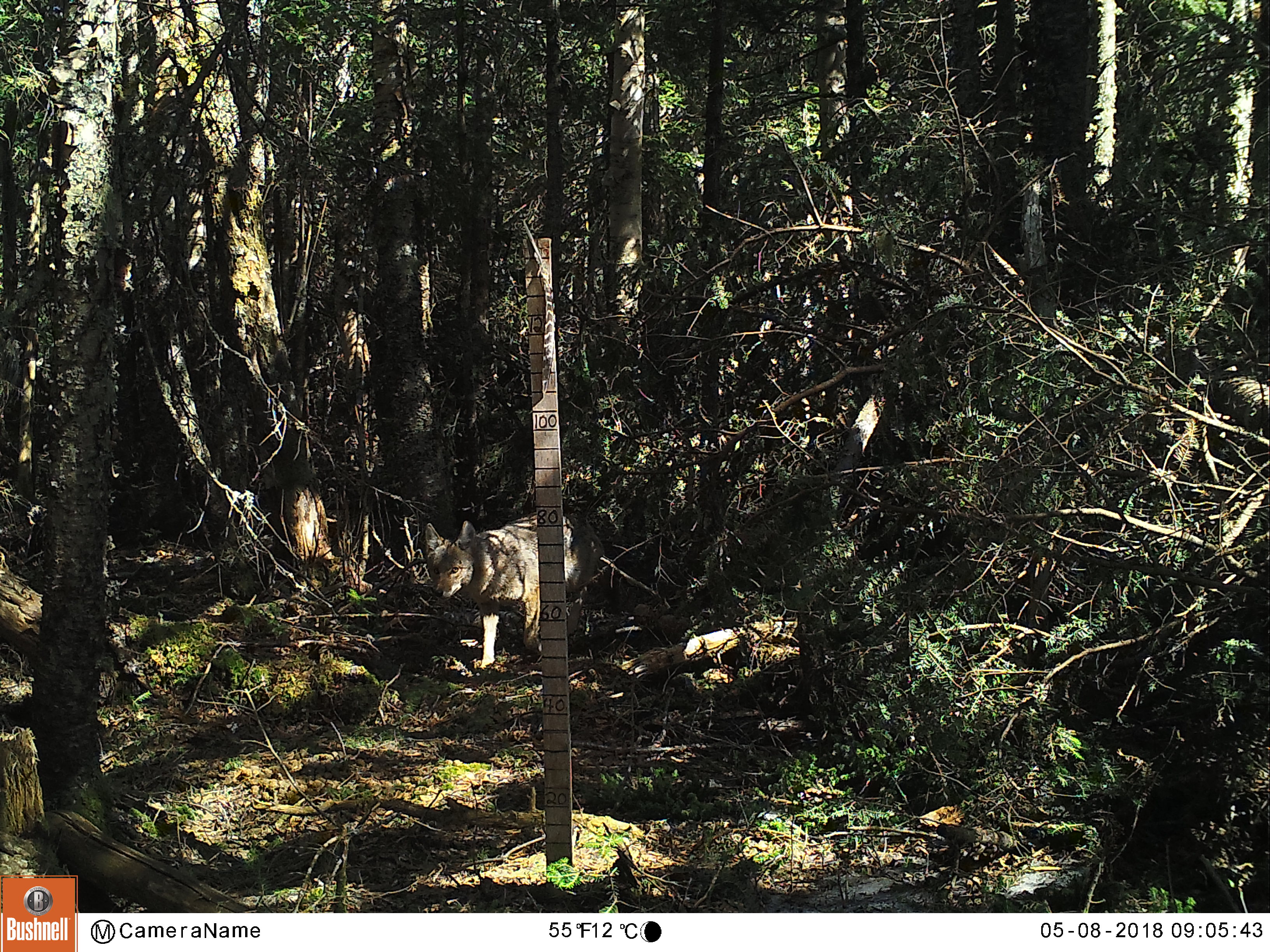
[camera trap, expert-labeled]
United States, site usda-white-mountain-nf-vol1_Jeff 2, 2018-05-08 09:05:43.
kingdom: Animalia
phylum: Chordata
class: Mammalia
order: Carnivora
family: Canidae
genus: Canis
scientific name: Canis latrans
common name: coyote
Coyote (Canis latrans).